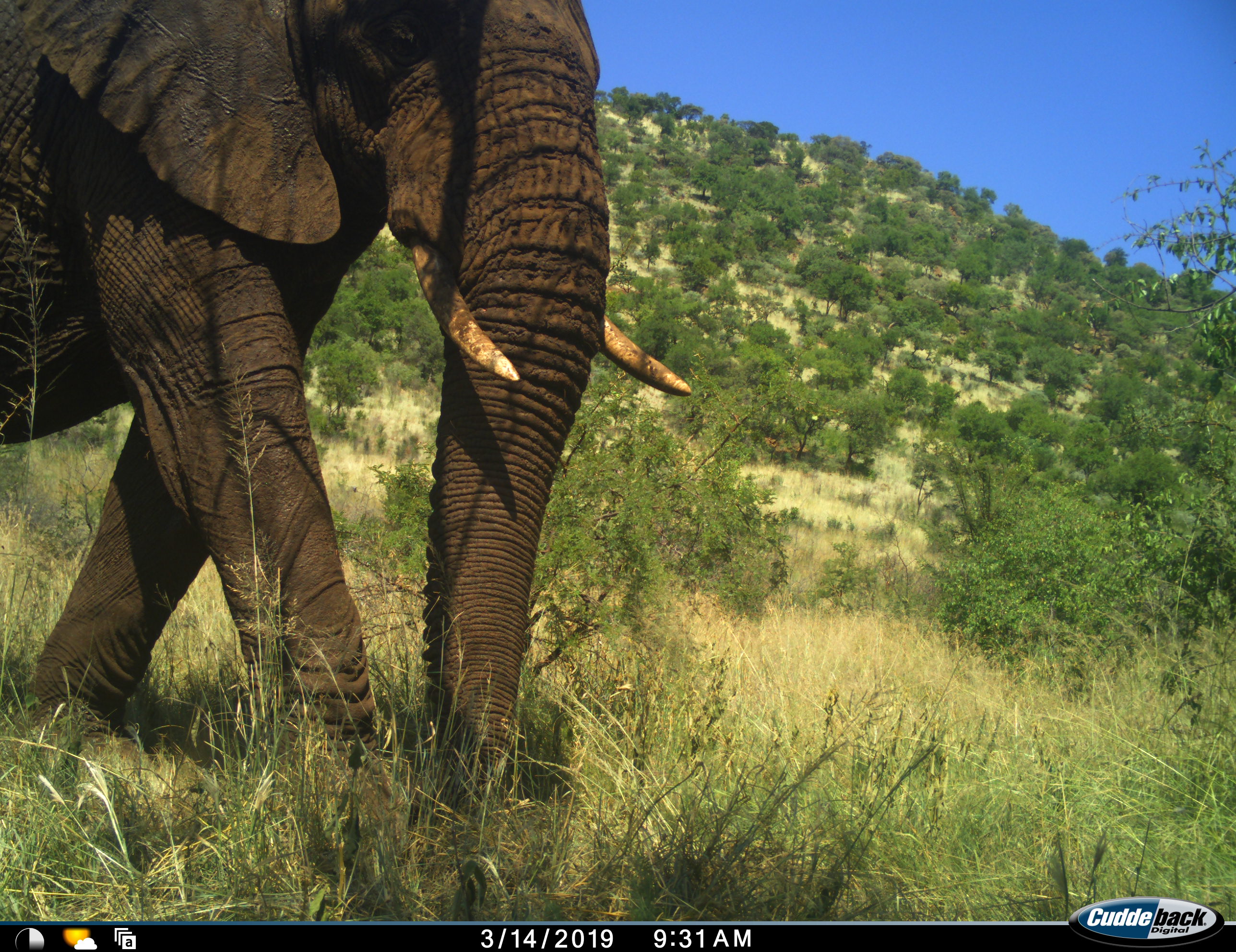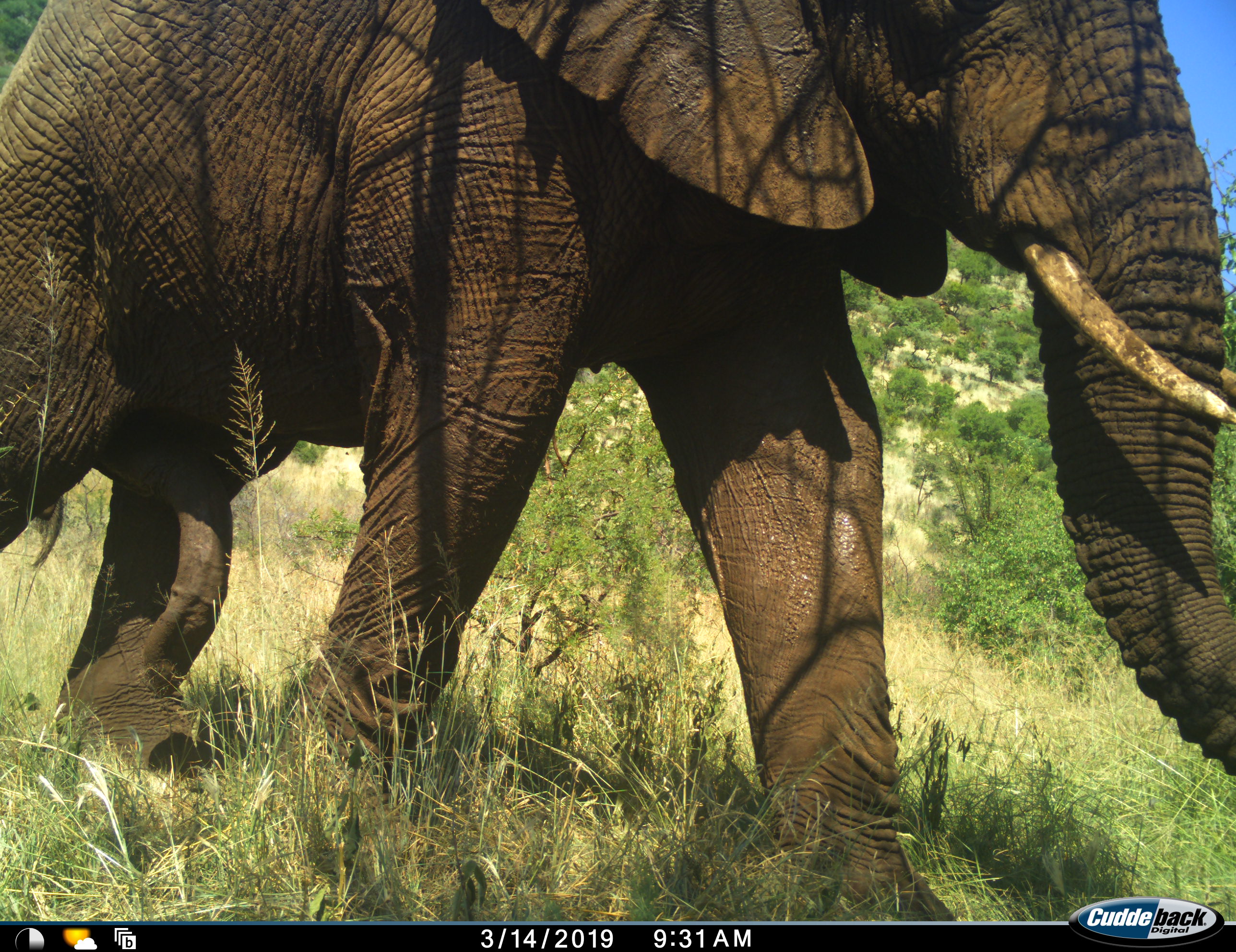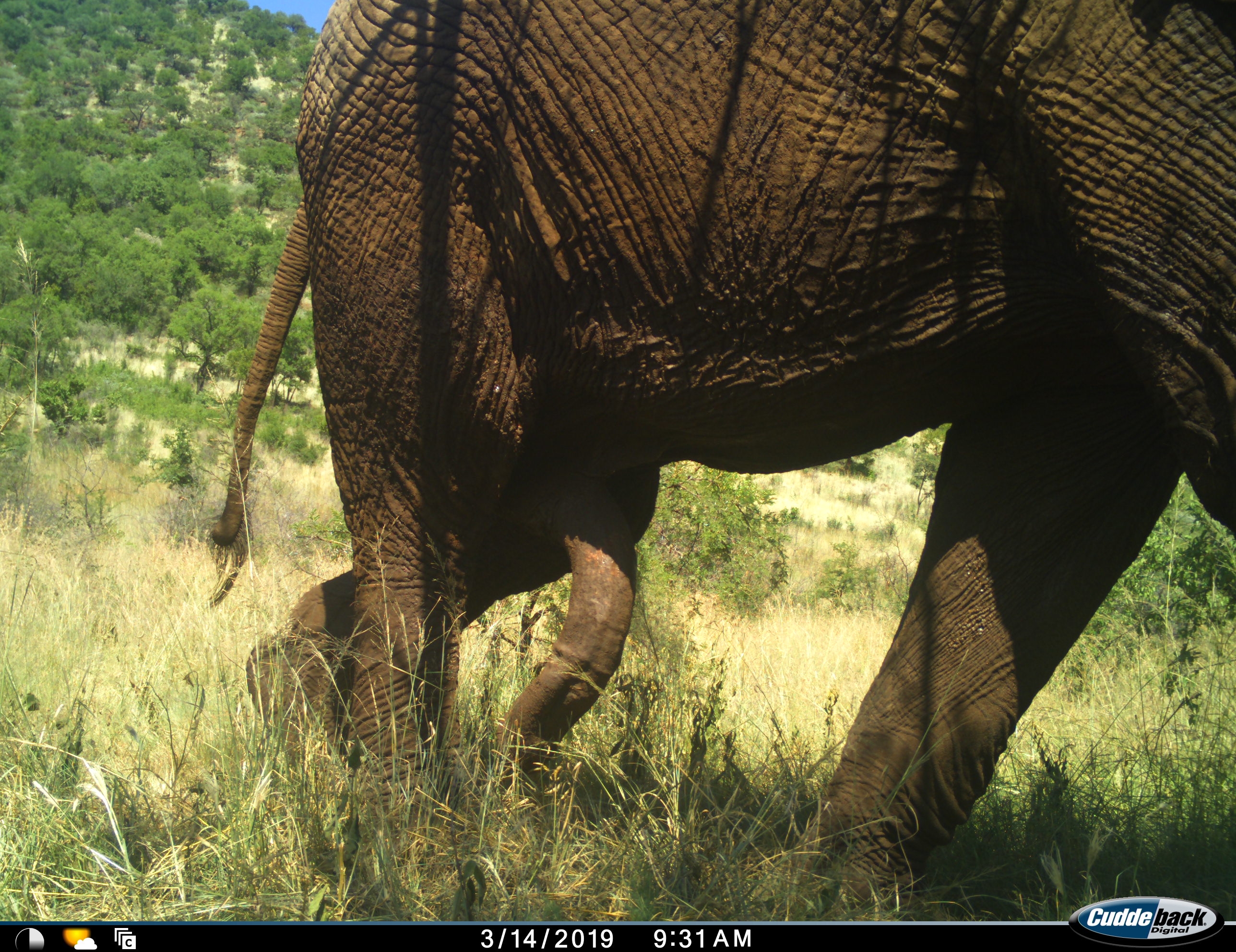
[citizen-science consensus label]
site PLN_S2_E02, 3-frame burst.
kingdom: Animalia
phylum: Chordata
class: Mammalia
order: Proboscidea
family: Elephantidae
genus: Loxodonta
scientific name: Loxodonta africana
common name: african bush elephant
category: elephant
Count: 1.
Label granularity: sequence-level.